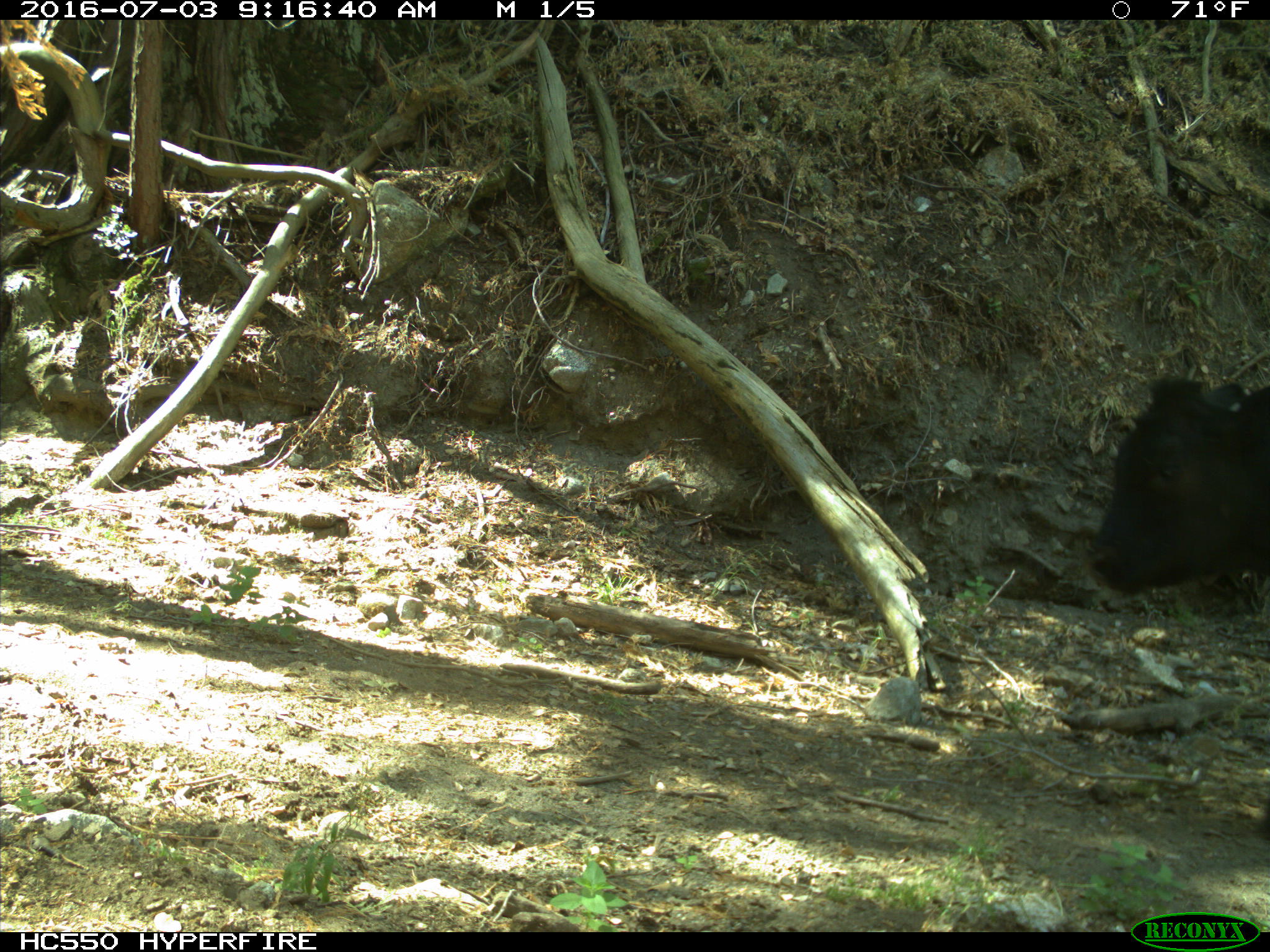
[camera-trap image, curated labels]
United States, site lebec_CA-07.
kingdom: Animalia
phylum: Chordata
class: Mammalia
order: Artiodactyla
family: Bovidae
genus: Bos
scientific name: Bos taurus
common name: domestic cow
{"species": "Bos taurus (domestic cow)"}